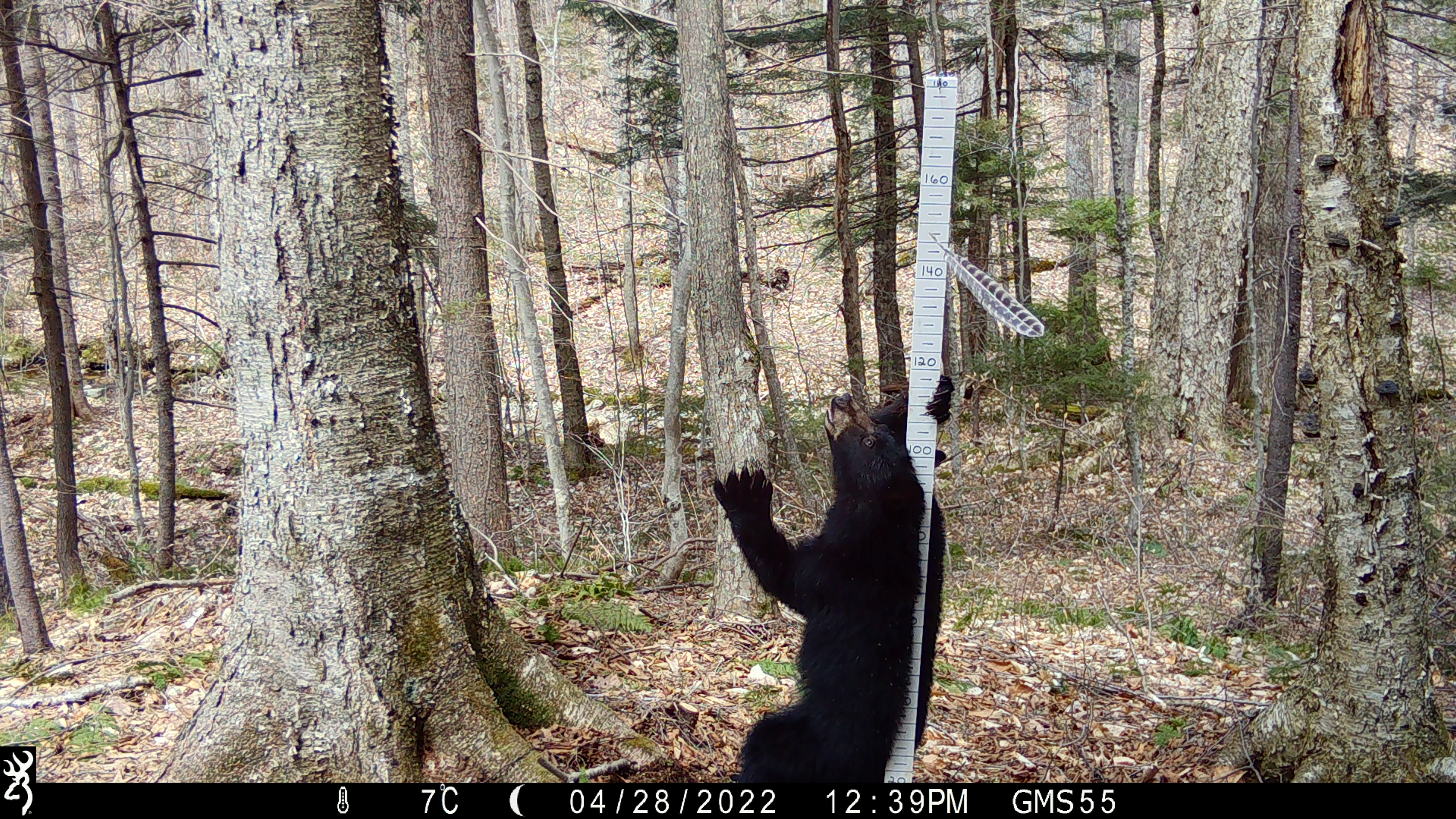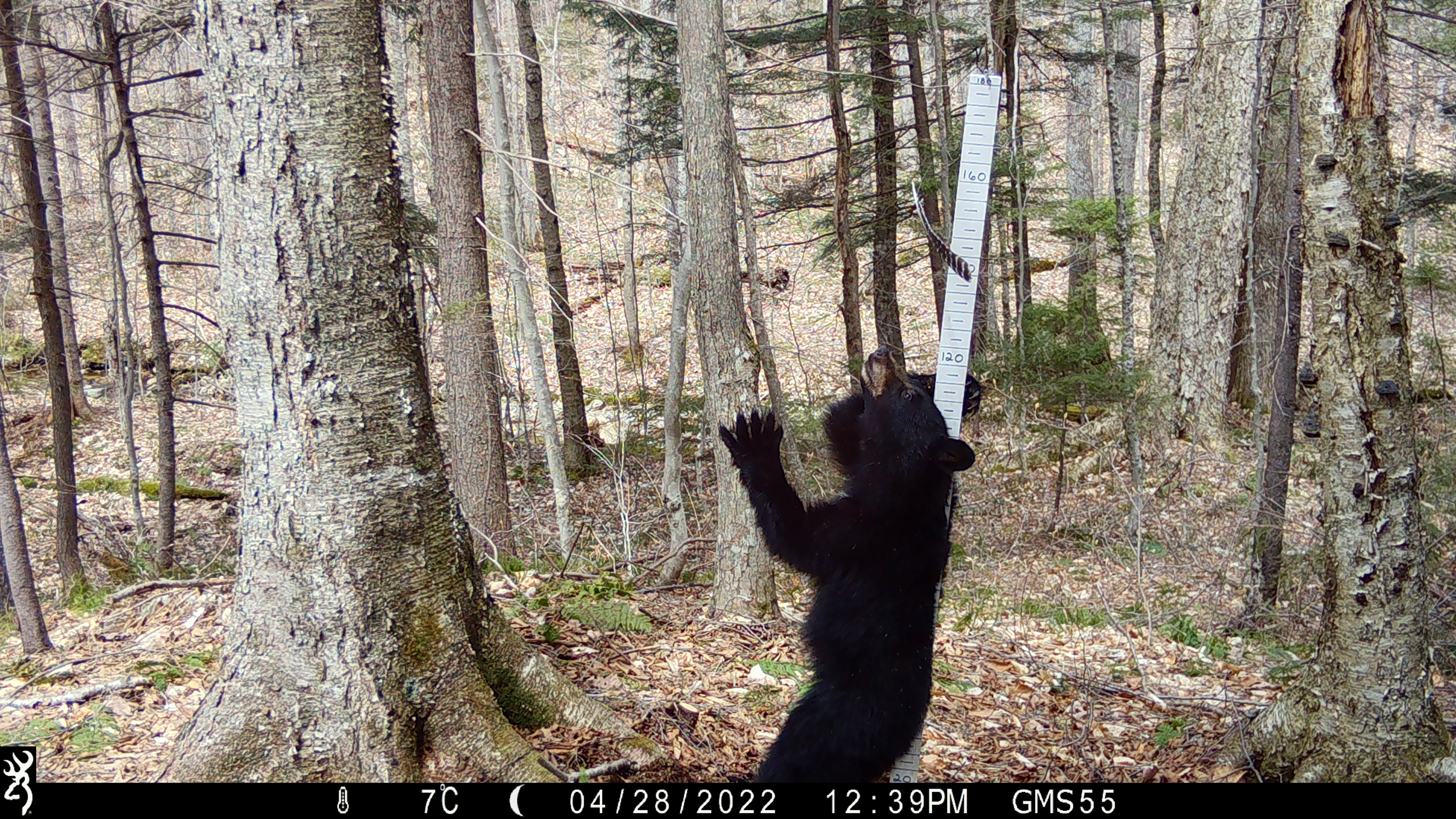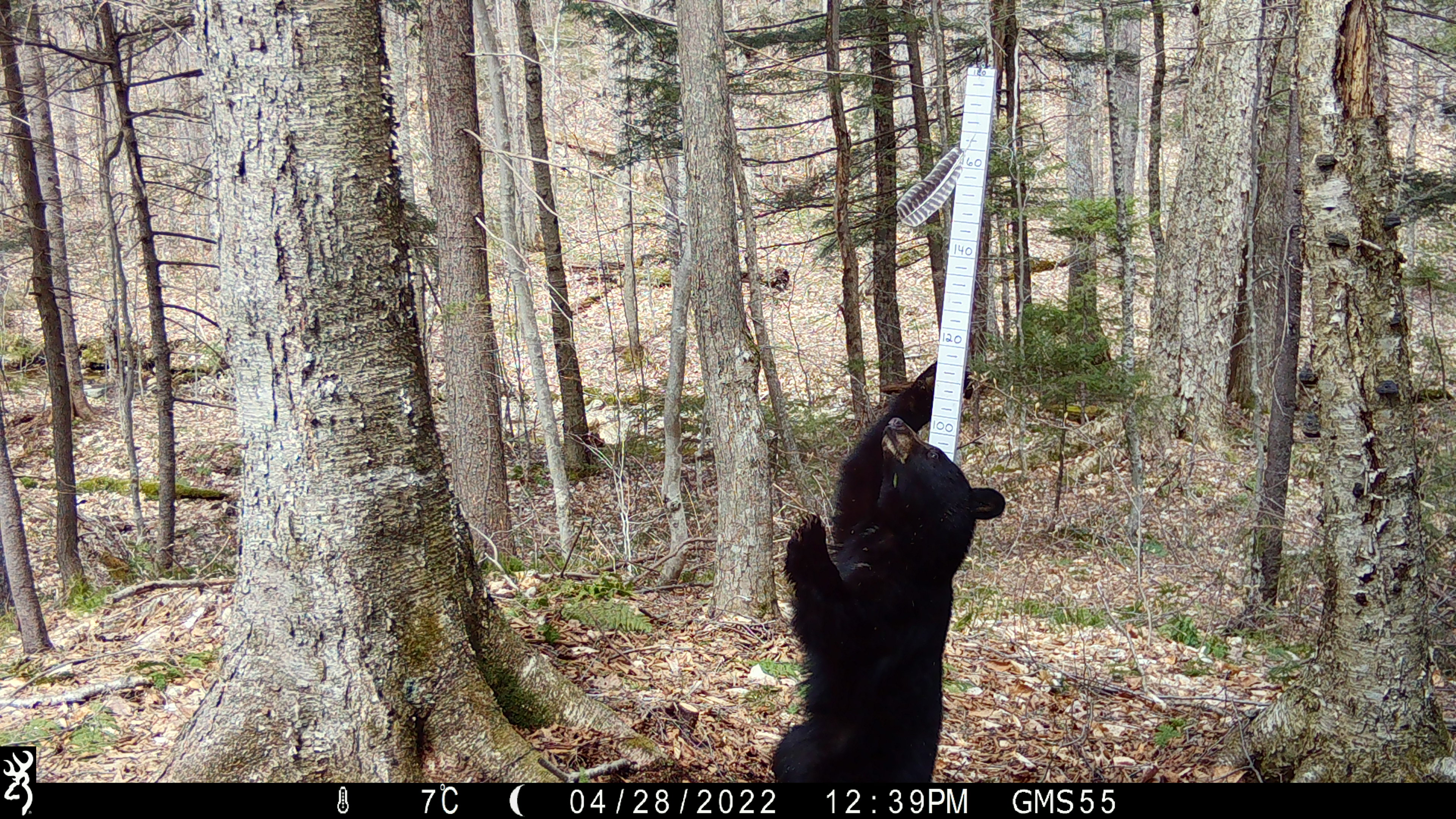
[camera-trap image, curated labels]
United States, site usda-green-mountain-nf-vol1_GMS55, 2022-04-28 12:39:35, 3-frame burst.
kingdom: Animalia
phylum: Chordata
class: Mammalia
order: Carnivora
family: Ursidae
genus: Ursus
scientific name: Ursus americanus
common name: black bear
Black bear (Ursus americanus).